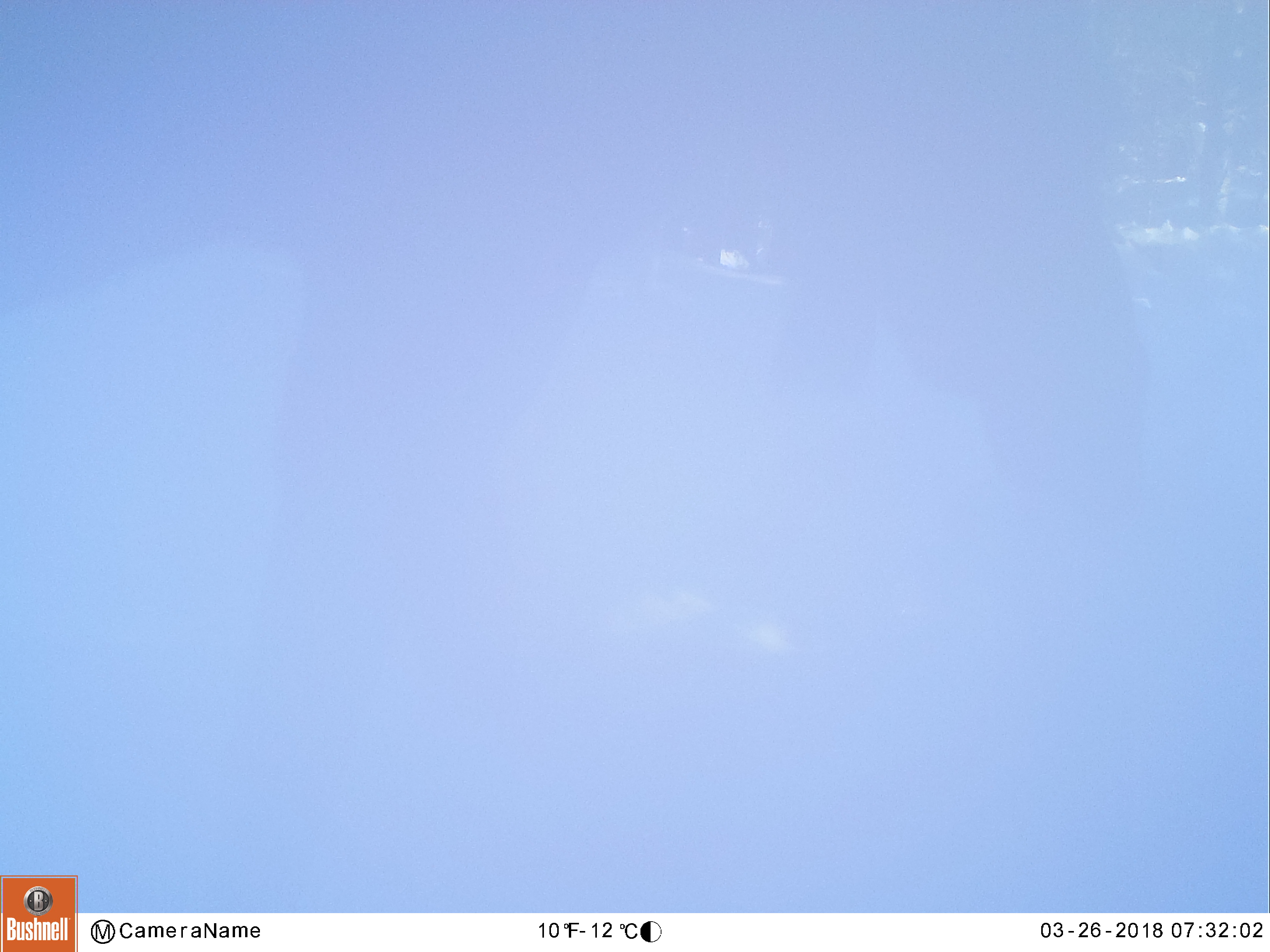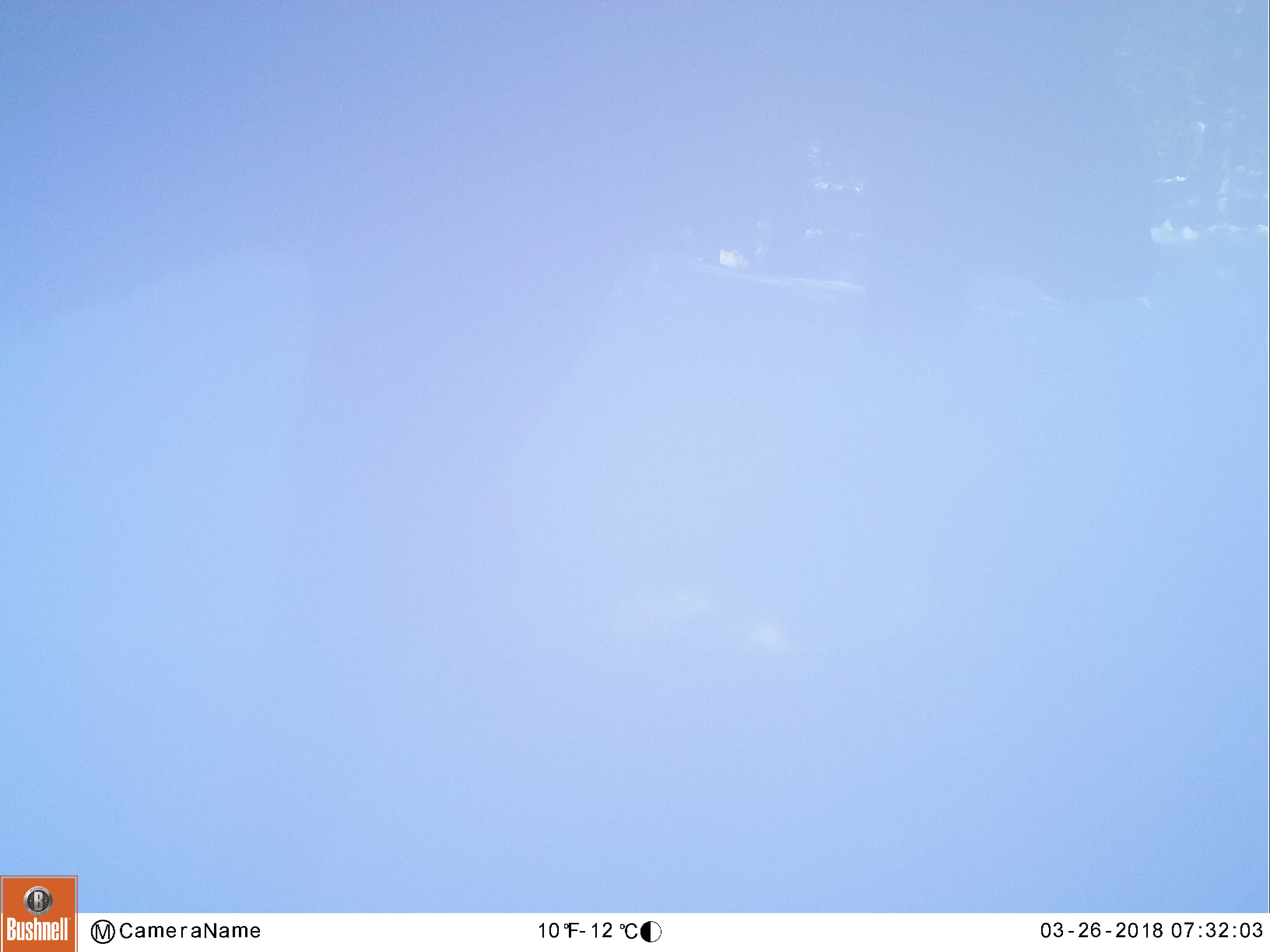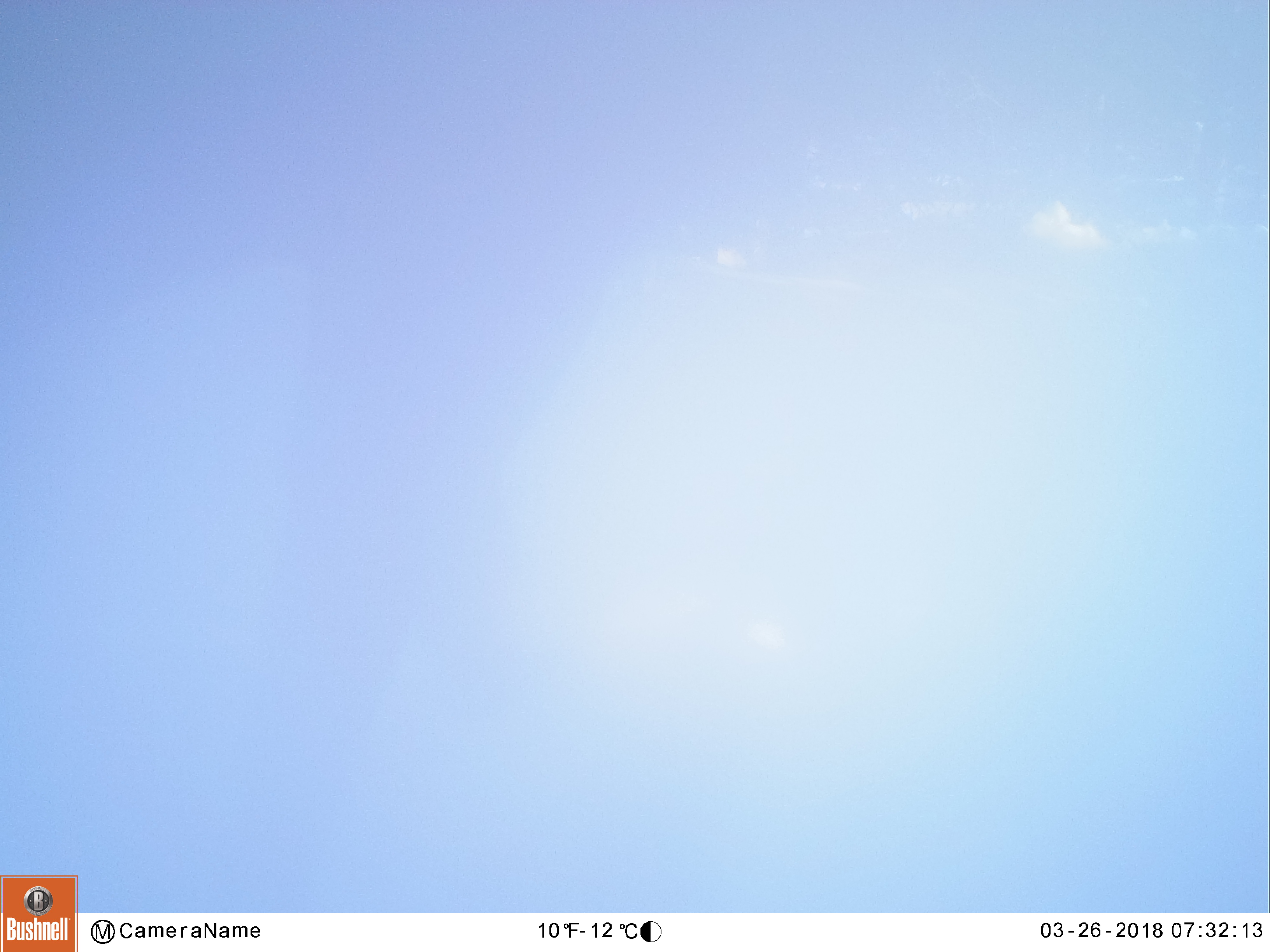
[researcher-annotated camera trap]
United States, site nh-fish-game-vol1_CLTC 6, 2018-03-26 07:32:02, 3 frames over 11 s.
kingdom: Animalia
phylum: Chordata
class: Mammalia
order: Artiodactyla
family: Cervidae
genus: Alces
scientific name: Alces alces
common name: moose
Moose (Alces alces).